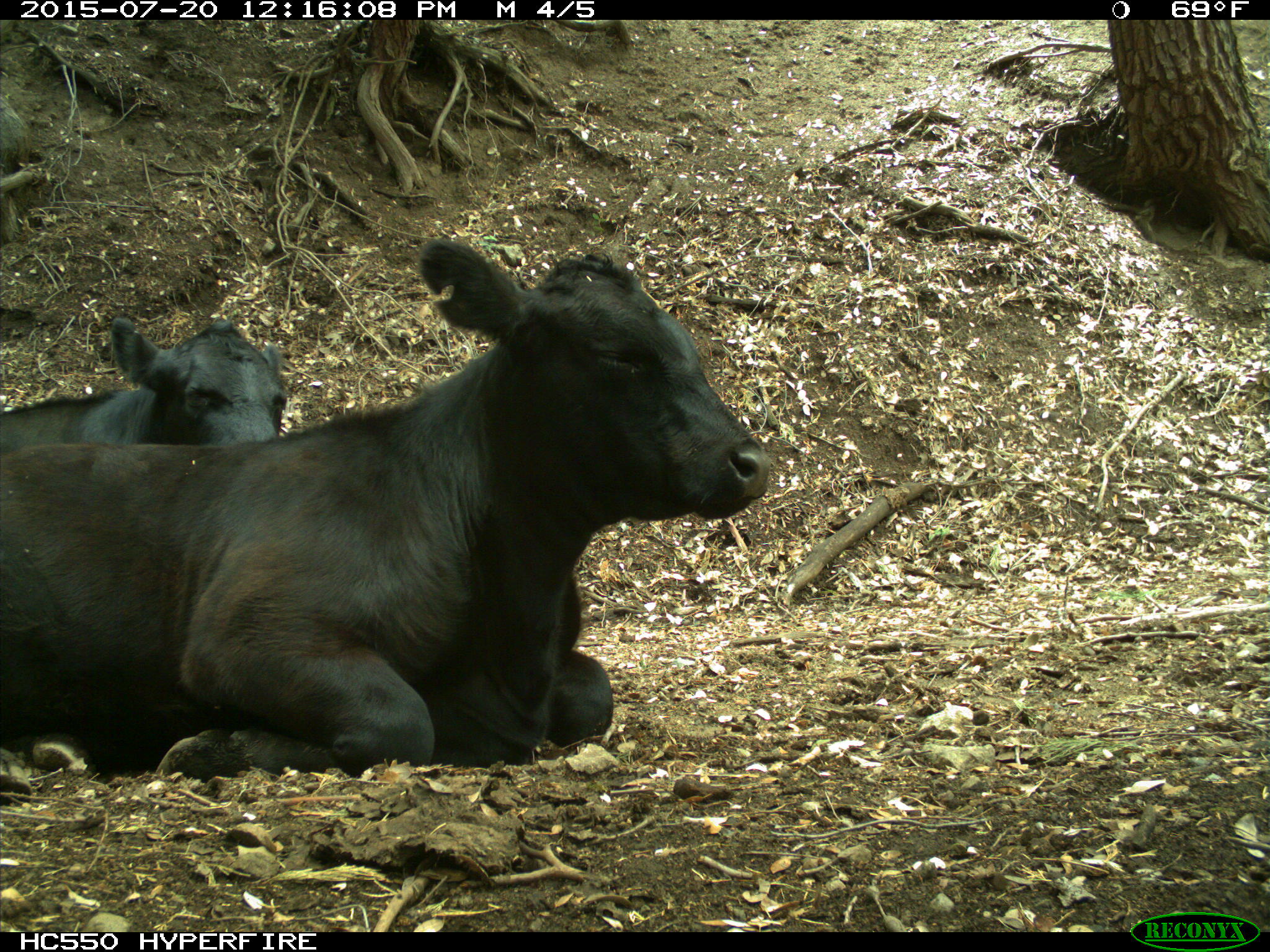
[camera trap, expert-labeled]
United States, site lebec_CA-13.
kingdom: Animalia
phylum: Chordata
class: Mammalia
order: Artiodactyla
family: Bovidae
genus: Bos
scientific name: Bos taurus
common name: domestic cow